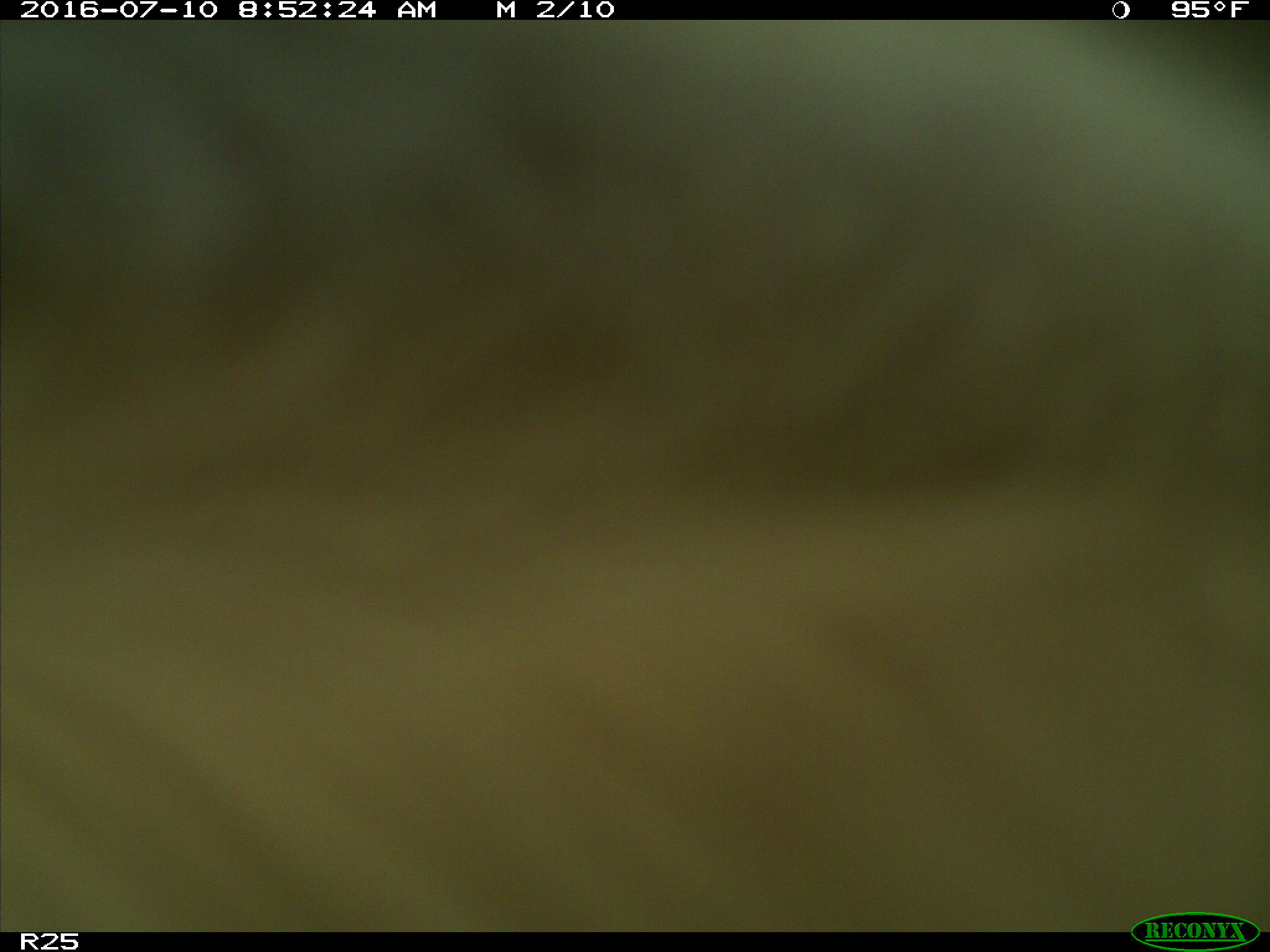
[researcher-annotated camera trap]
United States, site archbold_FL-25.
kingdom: Animalia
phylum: Chordata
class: Mammalia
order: Artiodactyla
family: Bovidae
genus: Bos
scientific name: Bos taurus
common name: domestic cow